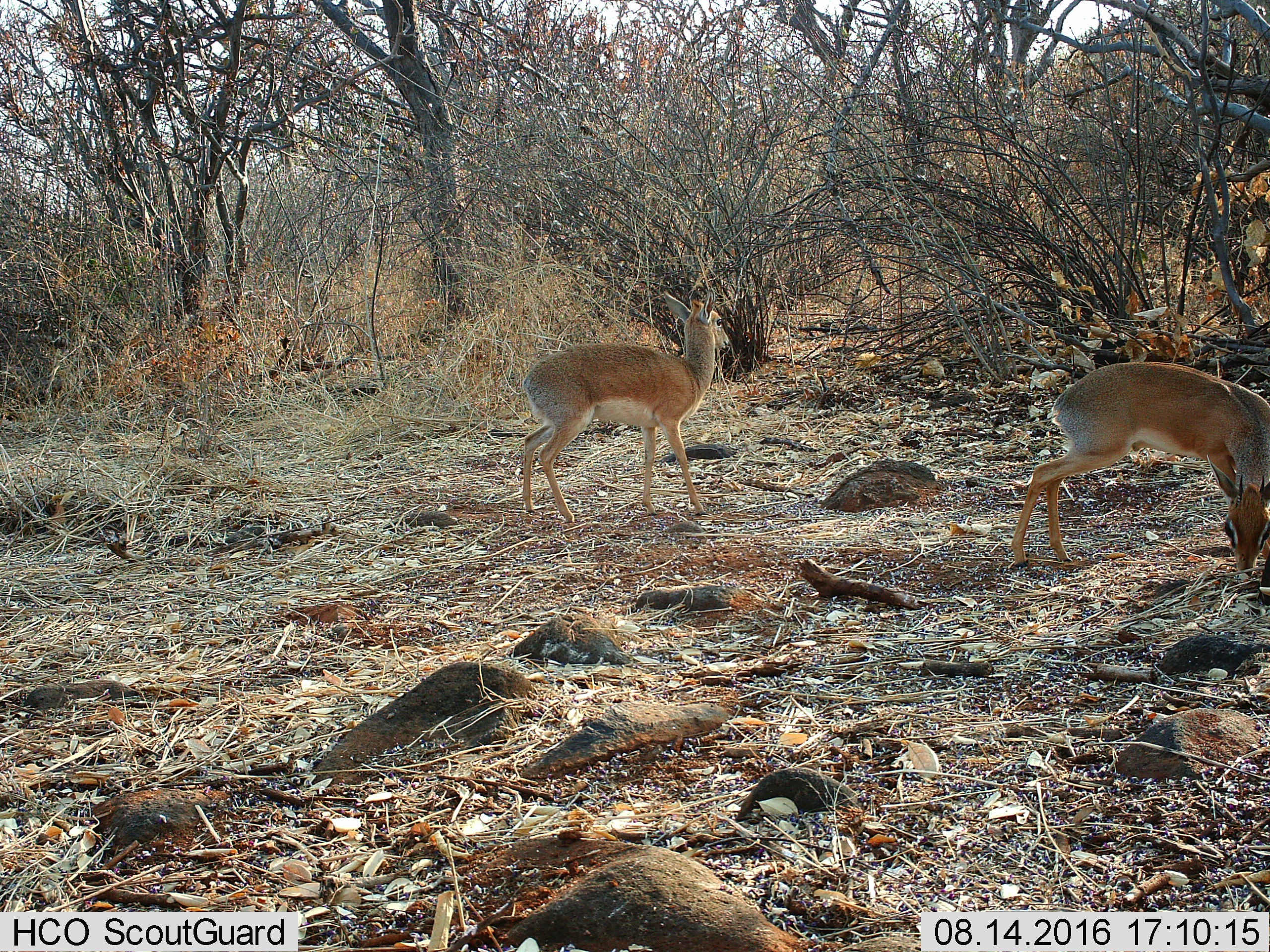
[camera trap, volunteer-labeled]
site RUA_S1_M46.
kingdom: Animalia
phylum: Chordata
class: Mammalia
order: Artiodactyla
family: Bovidae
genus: Madoqua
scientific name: Madoqua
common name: dik-dik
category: dikdik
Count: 2.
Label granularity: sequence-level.